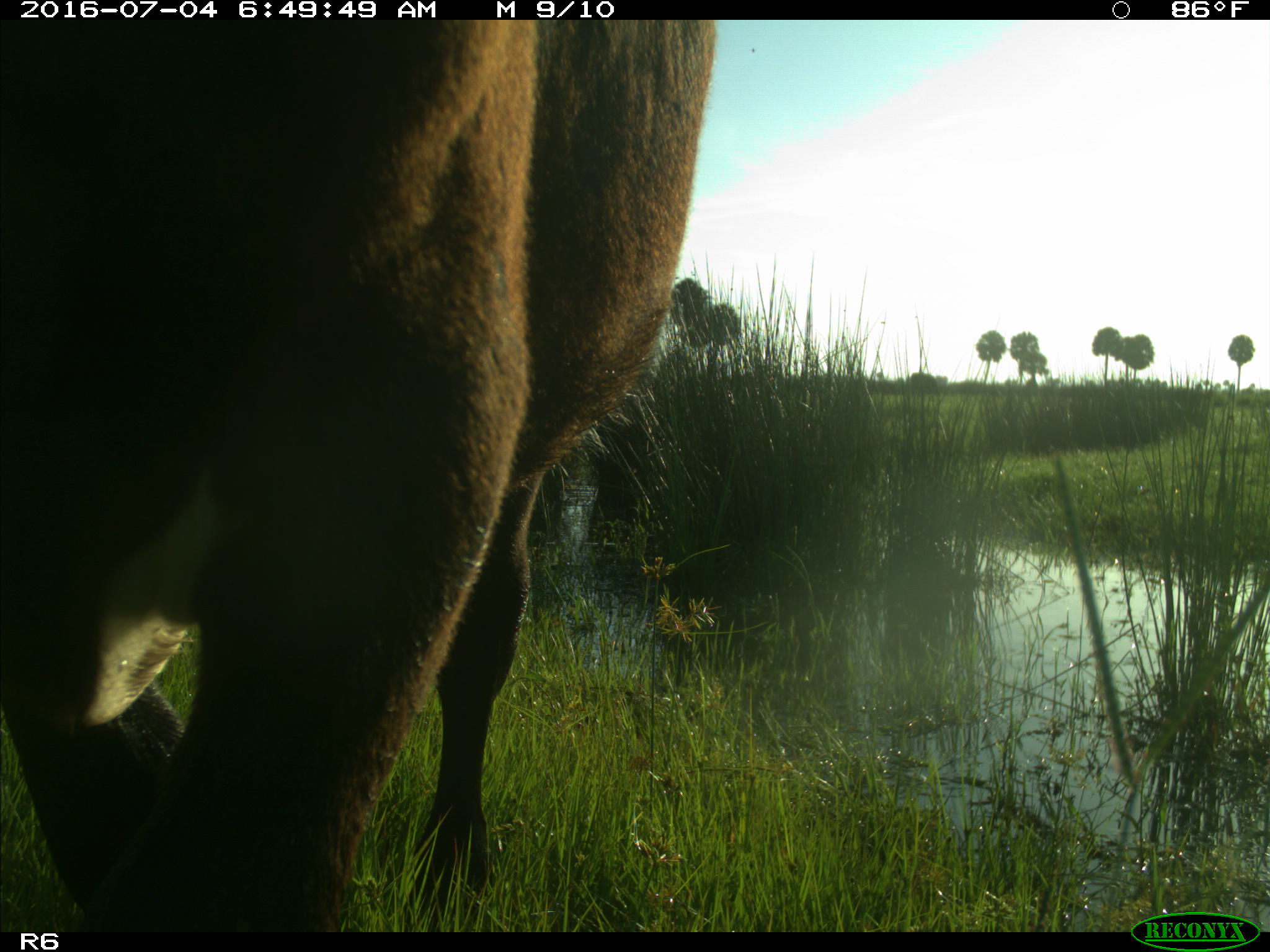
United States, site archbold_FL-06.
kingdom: Animalia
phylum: Chordata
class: Mammalia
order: Artiodactyla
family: Bovidae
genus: Bos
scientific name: Bos taurus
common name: domestic cow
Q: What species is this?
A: Bos taurus (domestic cow).